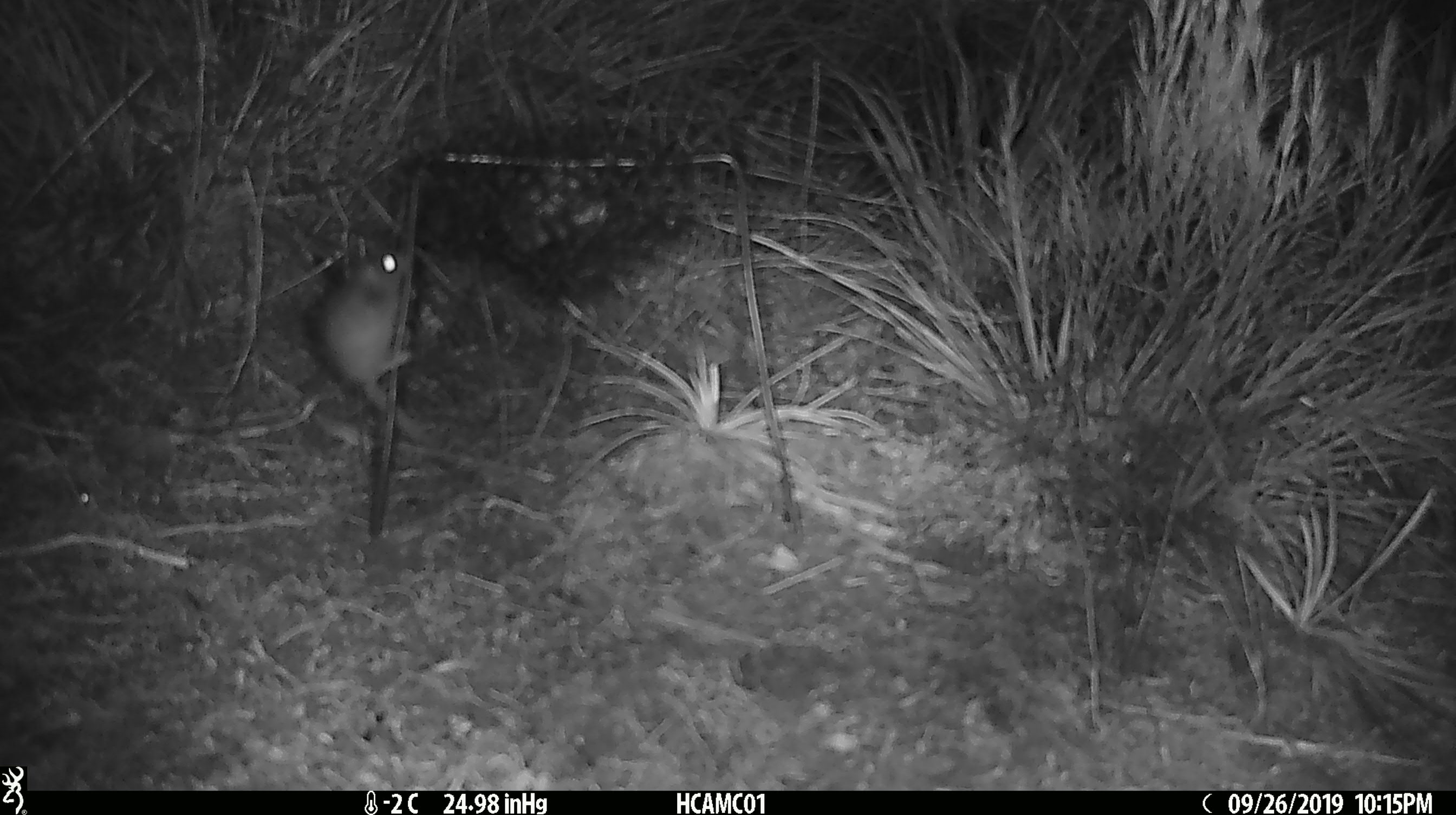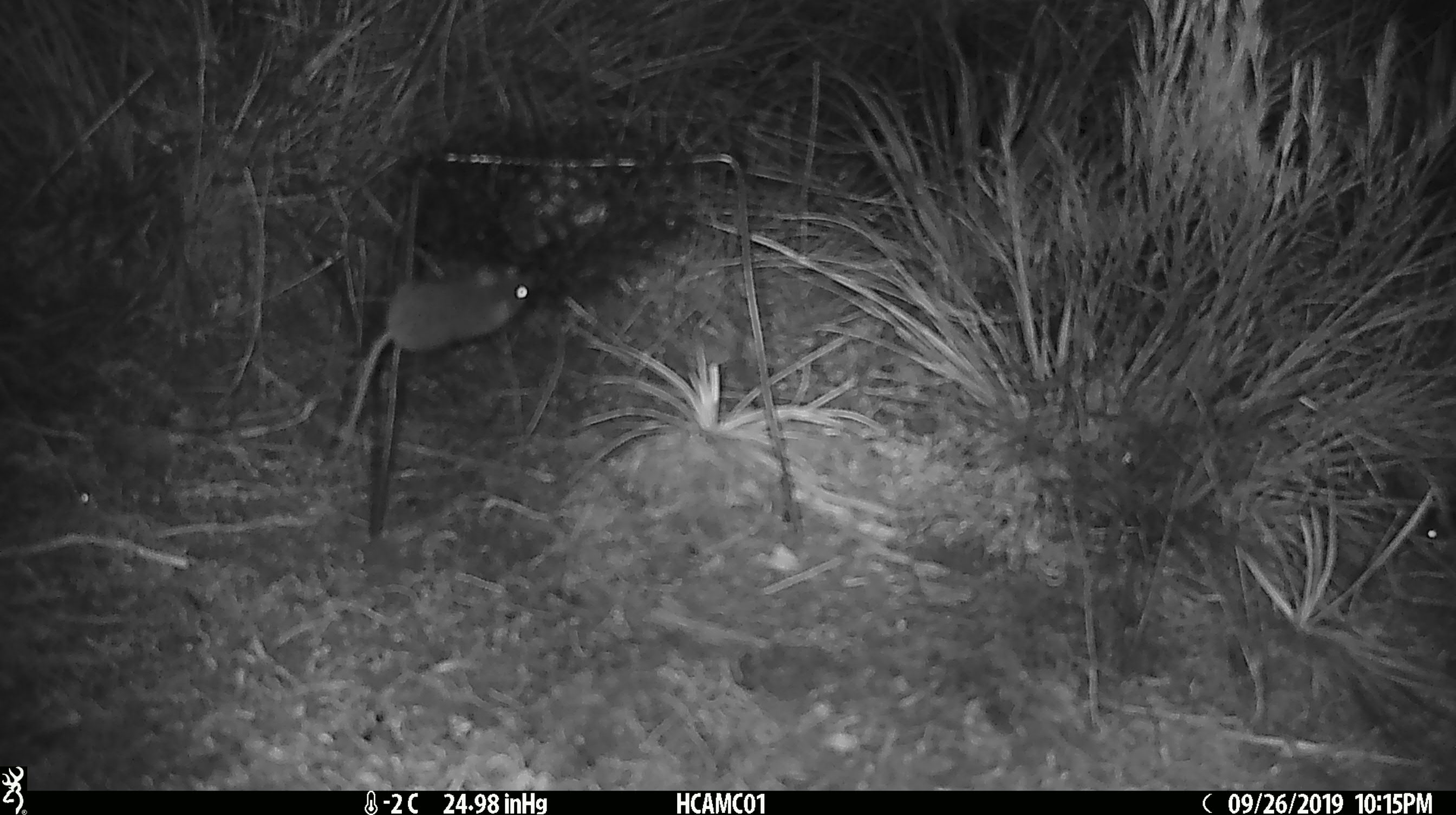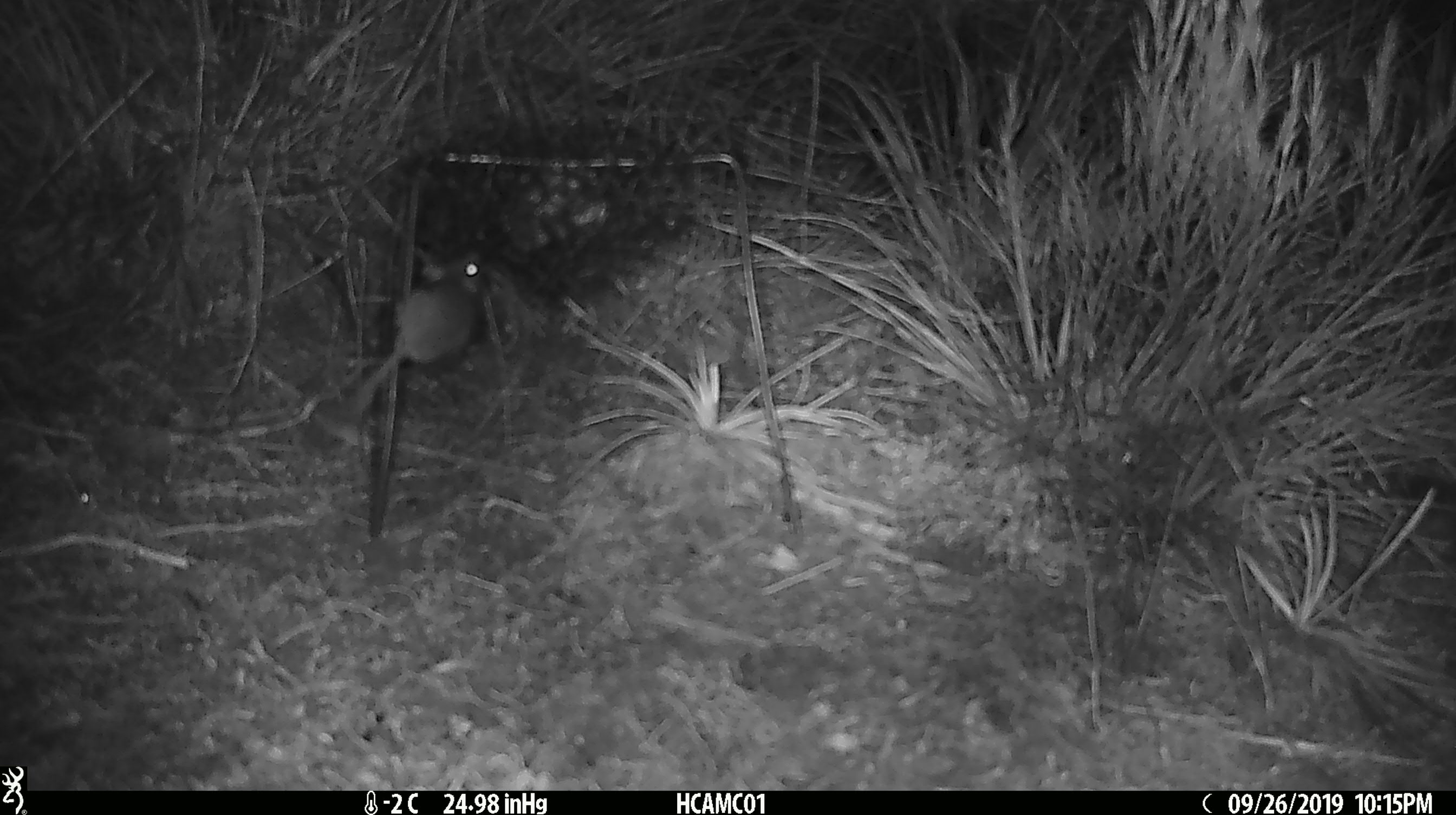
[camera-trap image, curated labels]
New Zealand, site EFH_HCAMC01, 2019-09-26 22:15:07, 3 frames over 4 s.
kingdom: Animalia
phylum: Chordata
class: Mammalia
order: Rodentia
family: Muridae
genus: Mus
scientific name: Mus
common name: mouse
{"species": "mouse (Mus)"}